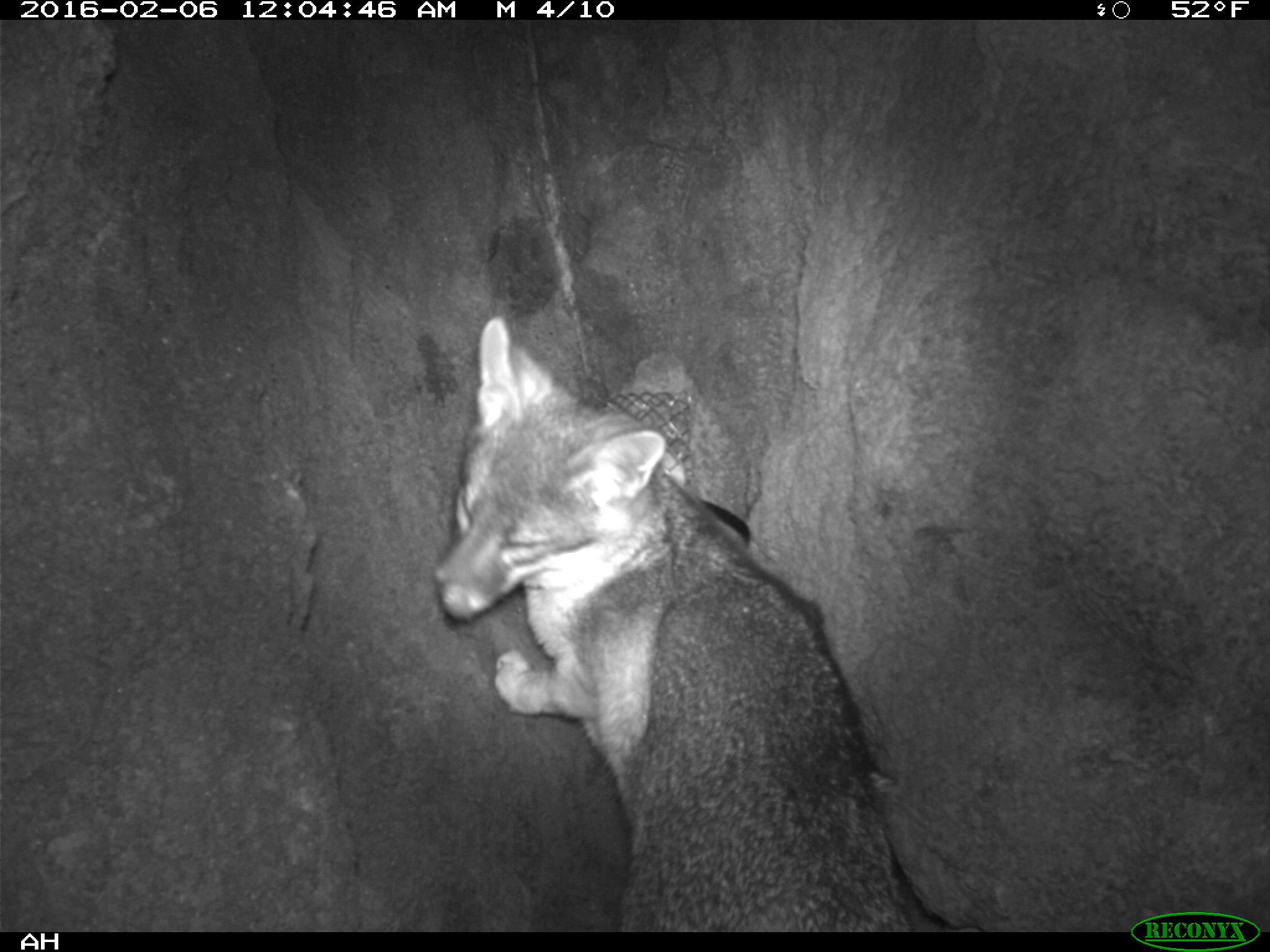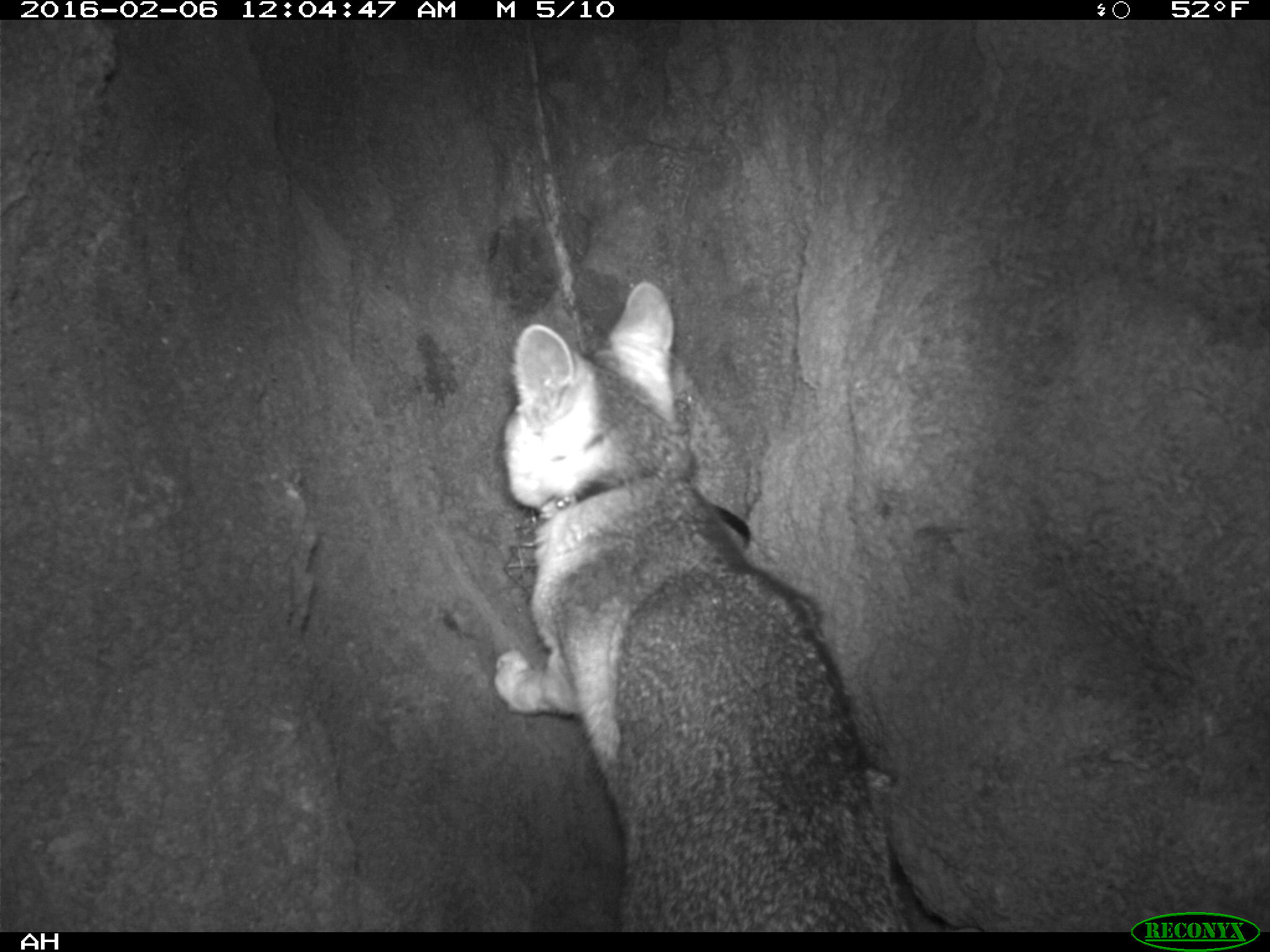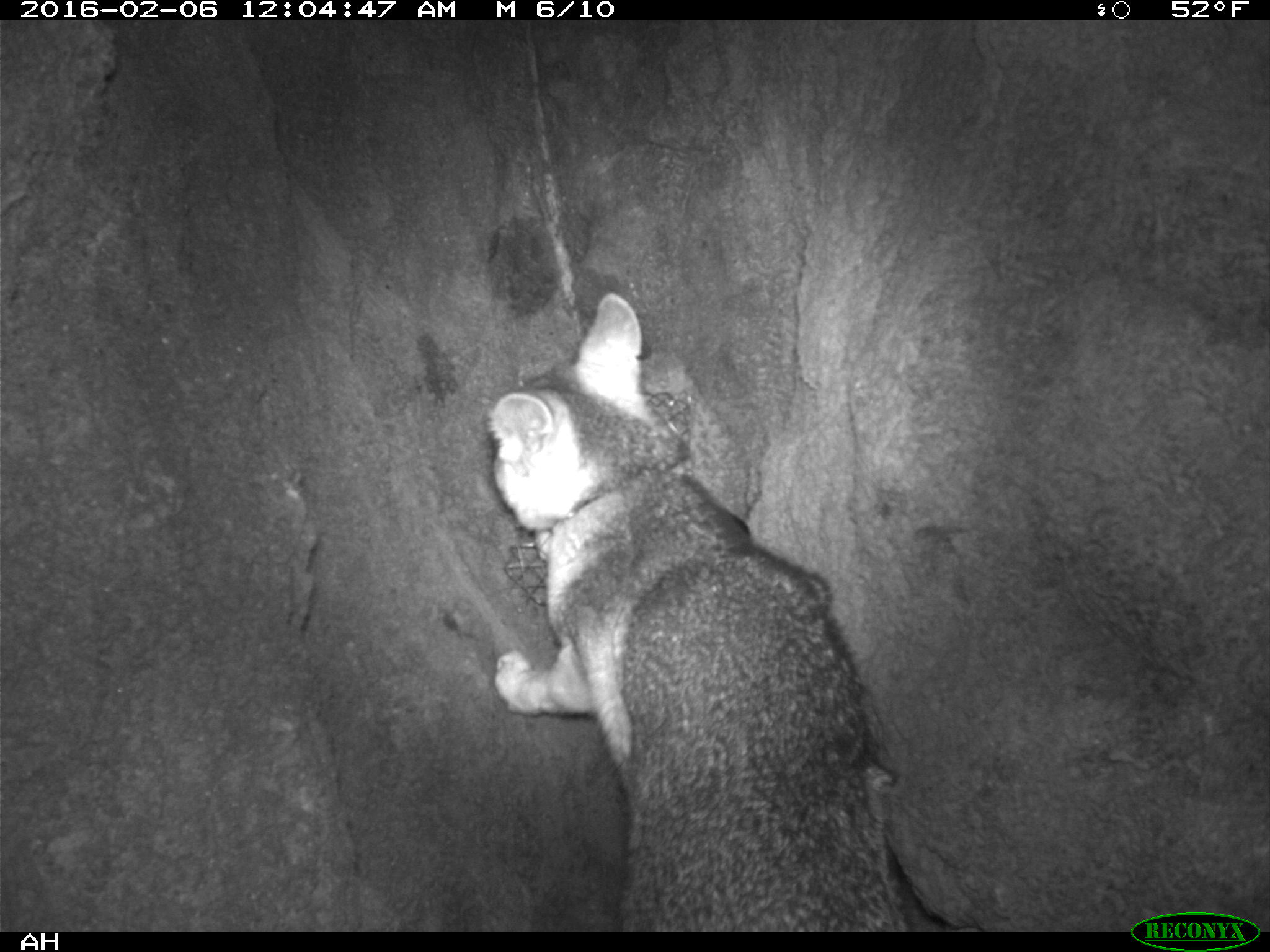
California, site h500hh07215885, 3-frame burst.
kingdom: Animalia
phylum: Chordata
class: Mammalia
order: Carnivora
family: Canidae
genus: Urocyon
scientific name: Urocyon littoralis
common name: island fox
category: fox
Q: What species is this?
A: Fox (island fox) (Urocyon littoralis).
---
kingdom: Animalia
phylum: Chordata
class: Mammalia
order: Rodentia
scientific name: Rodentia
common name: rodent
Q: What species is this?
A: Rodent (Rodentia).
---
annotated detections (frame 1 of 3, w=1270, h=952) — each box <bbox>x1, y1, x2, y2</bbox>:
fox: <bbox>435, 312, 915, 933</bbox>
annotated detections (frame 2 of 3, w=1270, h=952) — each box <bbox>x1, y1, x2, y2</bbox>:
rodent: <bbox>492, 280, 905, 930</bbox>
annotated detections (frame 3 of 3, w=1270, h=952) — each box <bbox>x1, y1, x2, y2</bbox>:
fox: <bbox>488, 291, 978, 932</bbox>